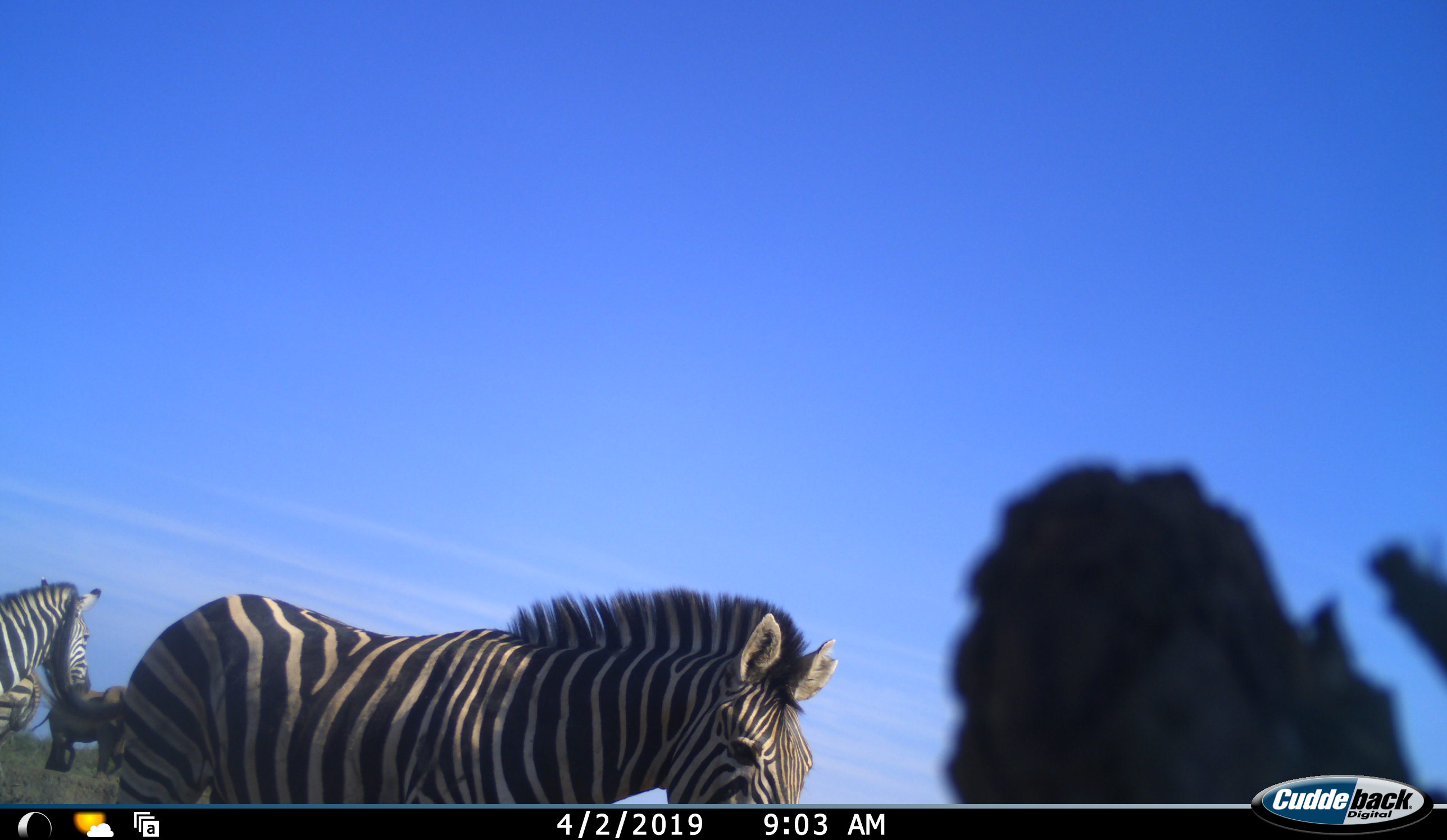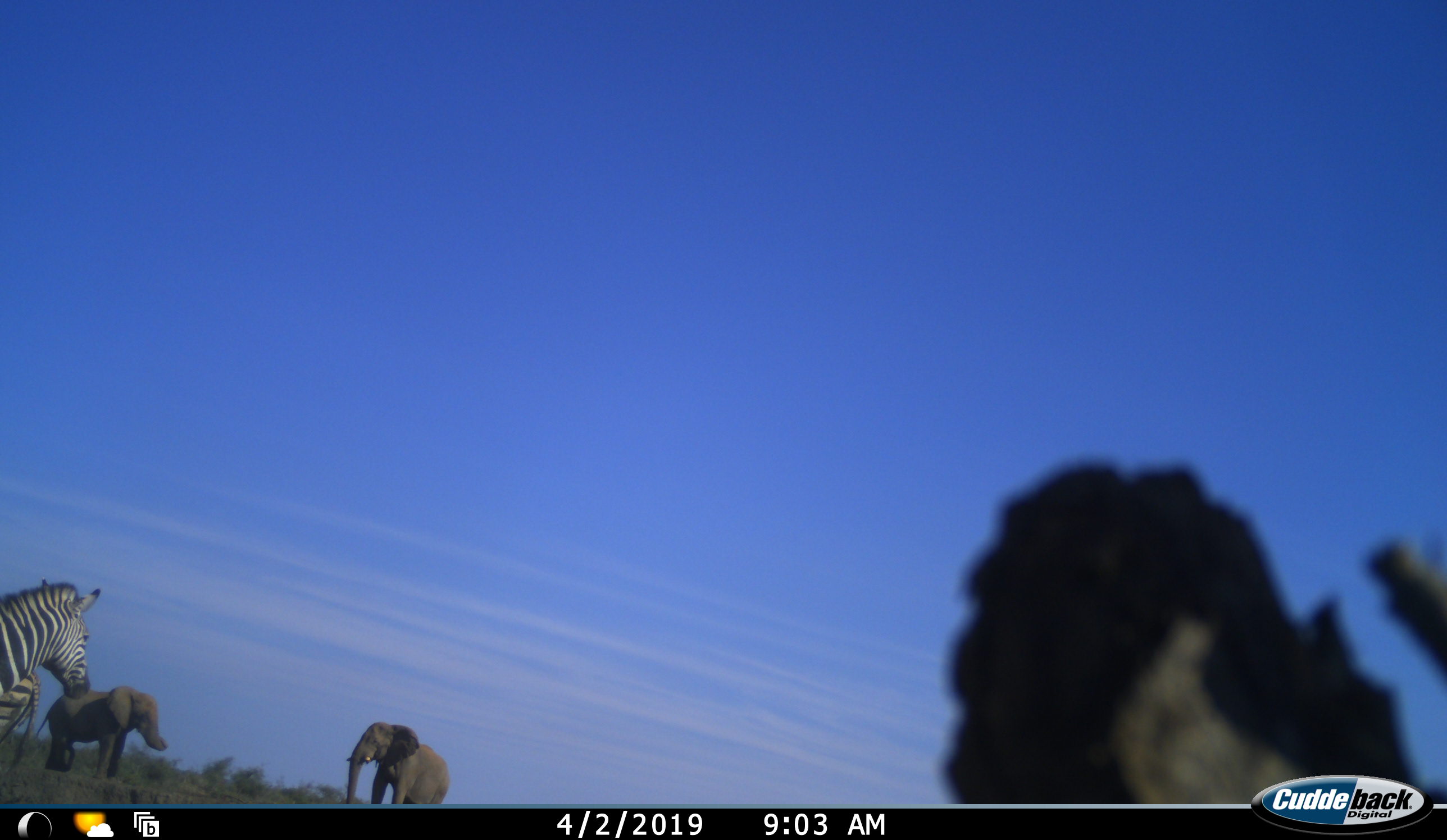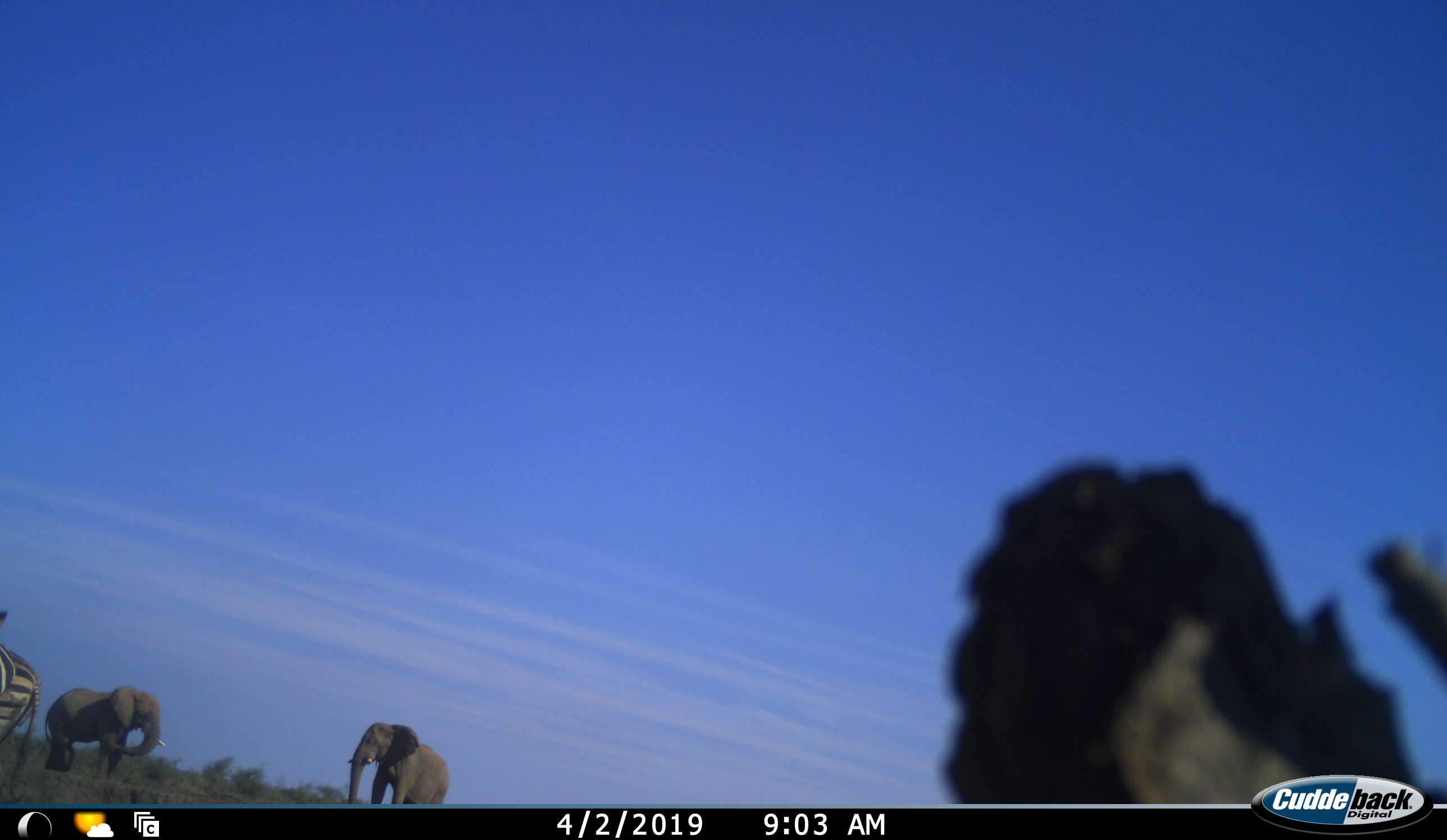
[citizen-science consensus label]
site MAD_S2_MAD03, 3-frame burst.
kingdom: Animalia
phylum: Chordata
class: Mammalia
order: Proboscidea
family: Elephantidae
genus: Loxodonta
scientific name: Loxodonta africana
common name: african bush elephant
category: elephant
Elephant (african bush elephant) (Loxodonta africana), count 2. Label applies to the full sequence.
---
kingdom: Animalia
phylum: Chordata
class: Mammalia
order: Perissodactyla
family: Equidae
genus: Equus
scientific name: Equus quagga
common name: plains zebra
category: zebraplains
Zebraplains (plains zebra) (Equus quagga), count 3. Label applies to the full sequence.